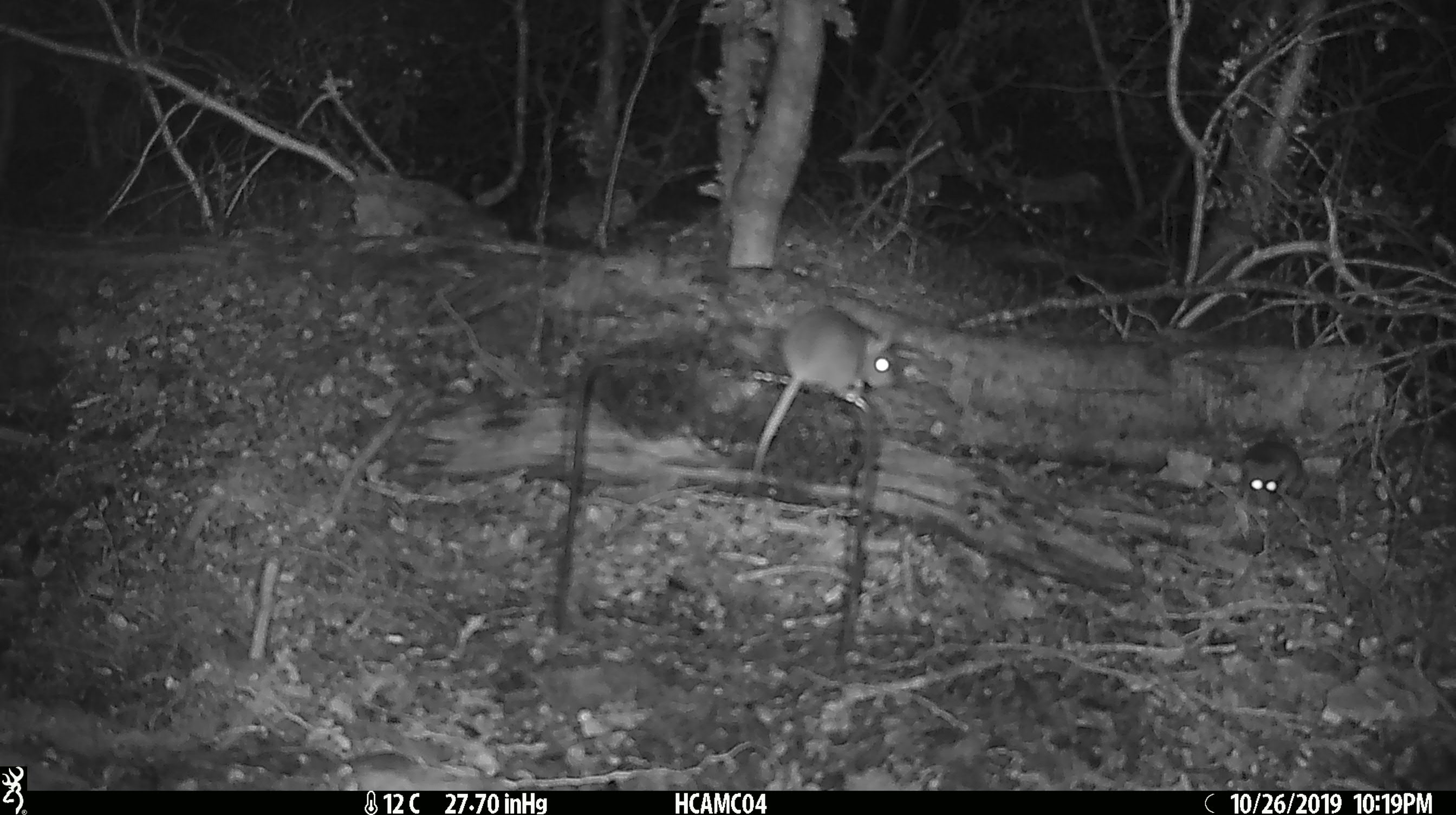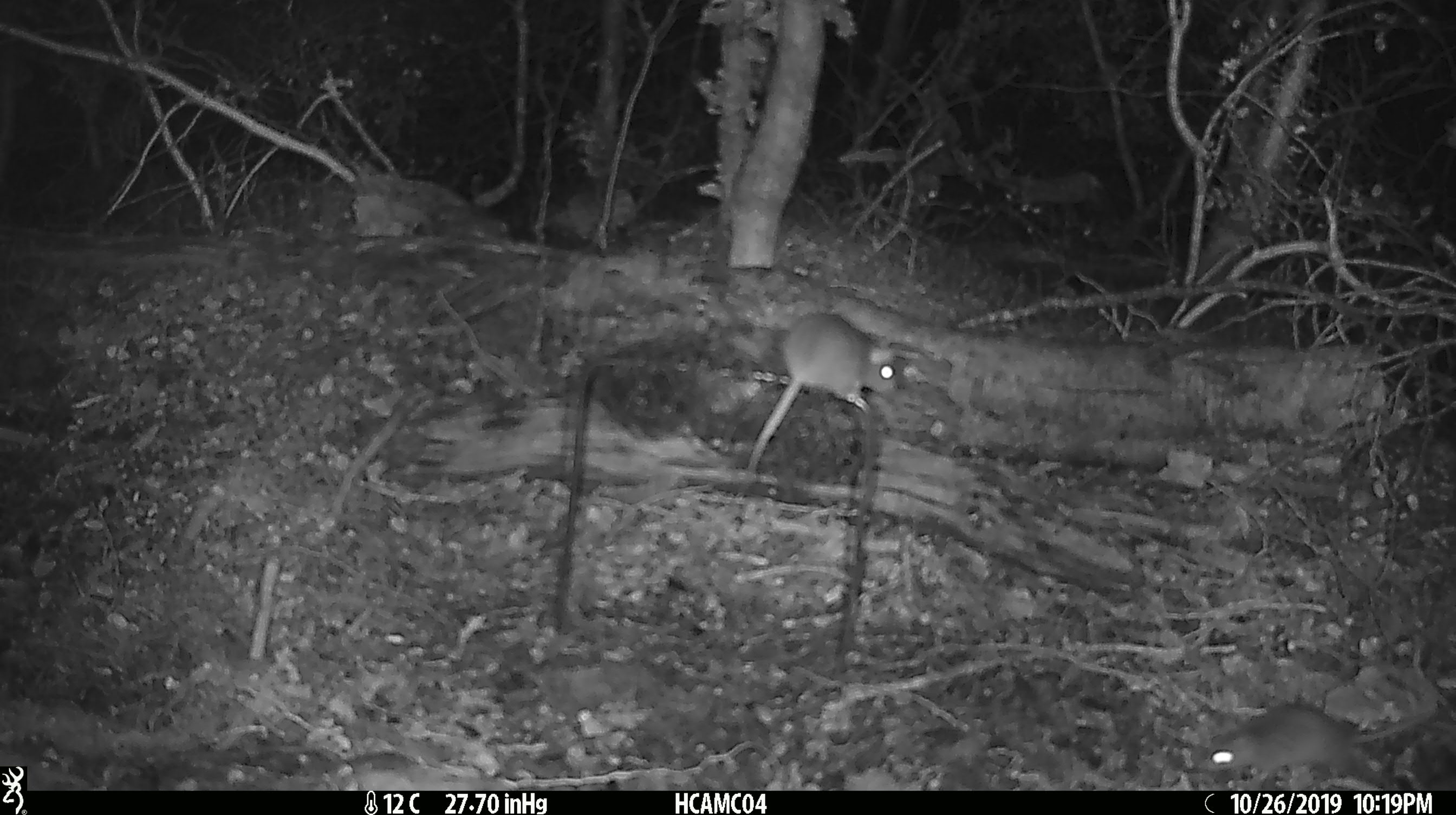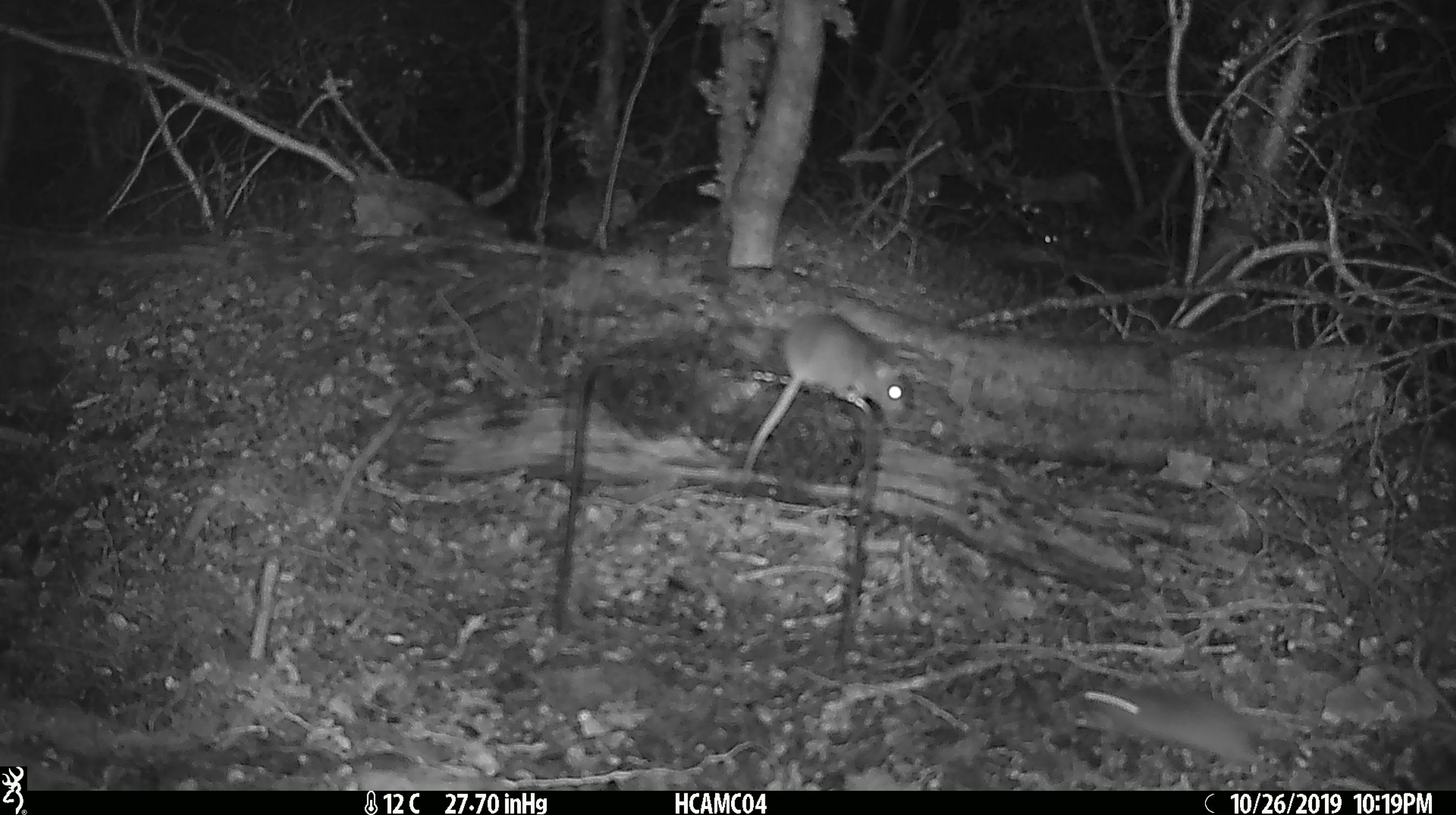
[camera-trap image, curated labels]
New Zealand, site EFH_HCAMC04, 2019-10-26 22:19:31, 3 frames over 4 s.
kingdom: Animalia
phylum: Chordata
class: Mammalia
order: Rodentia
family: Muridae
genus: Mus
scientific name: Mus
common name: mouse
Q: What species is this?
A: Mouse (Mus).